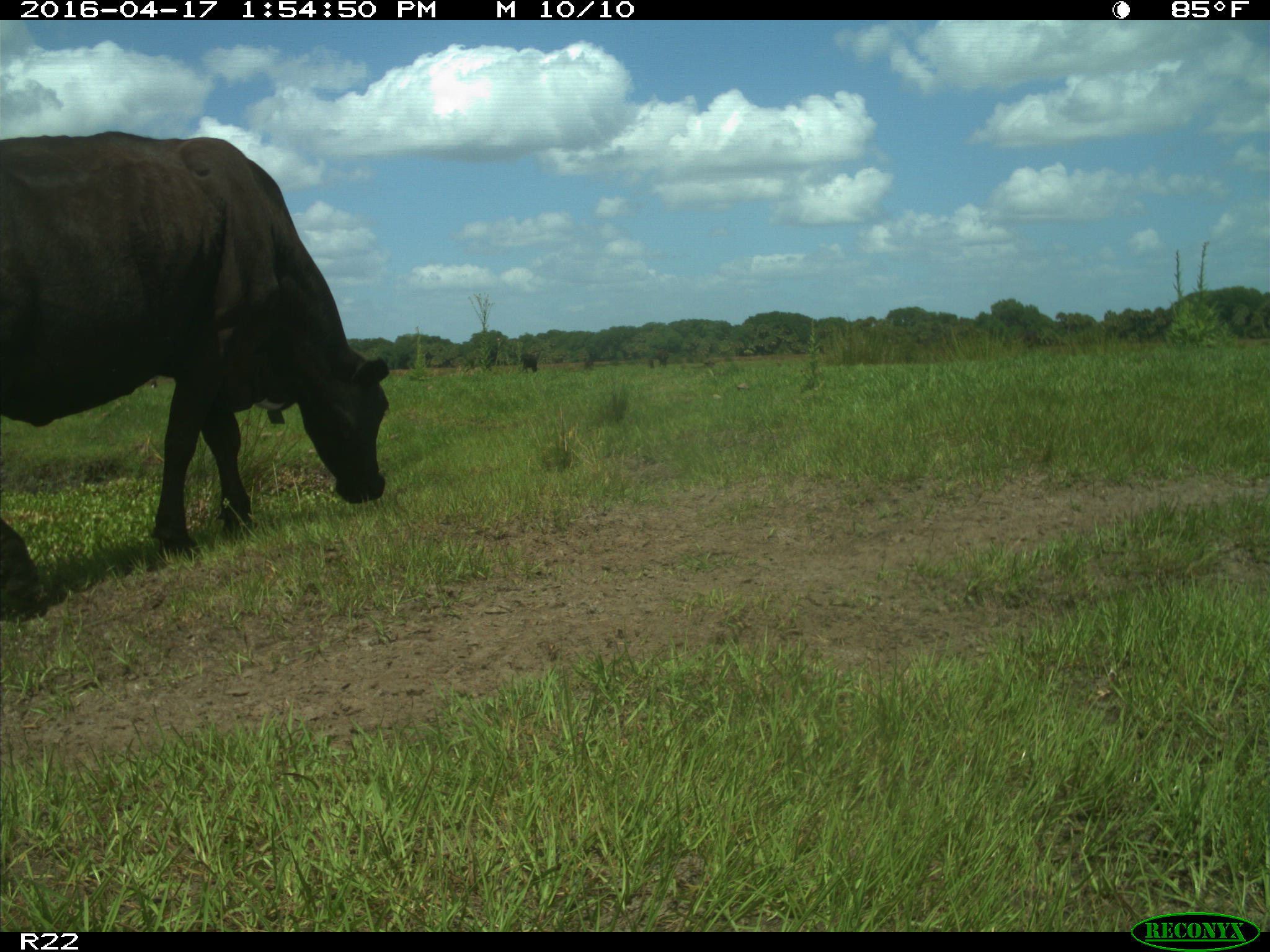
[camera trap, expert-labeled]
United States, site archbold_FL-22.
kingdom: Animalia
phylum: Chordata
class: Mammalia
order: Artiodactyla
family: Bovidae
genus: Bos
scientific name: Bos taurus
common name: domestic cow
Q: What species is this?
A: Bos taurus (domestic cow).